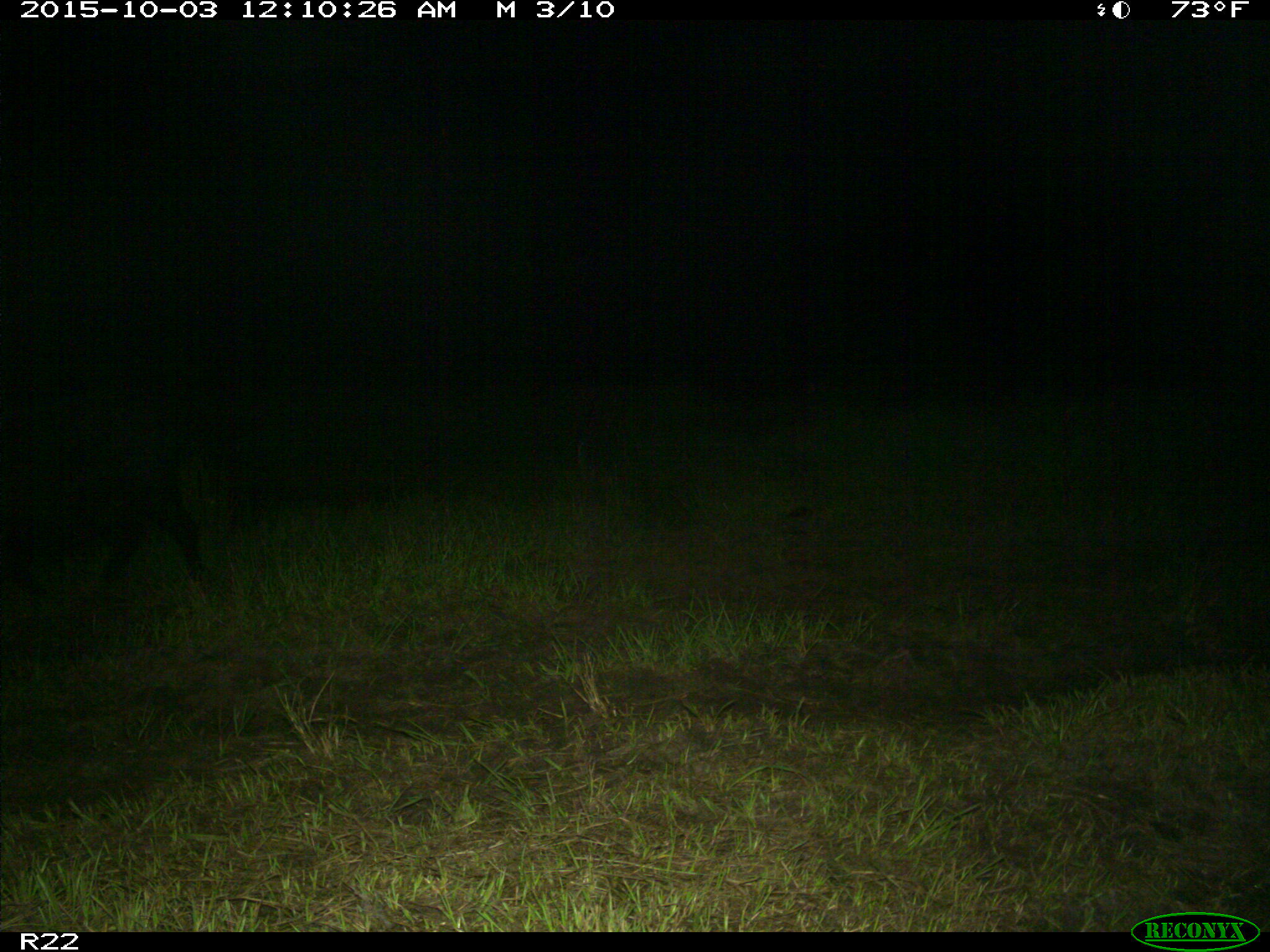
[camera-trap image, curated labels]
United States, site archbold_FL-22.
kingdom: Animalia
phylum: Chordata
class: Mammalia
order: Artiodactyla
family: Suidae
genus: Sus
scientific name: Sus scrofa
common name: wild boar